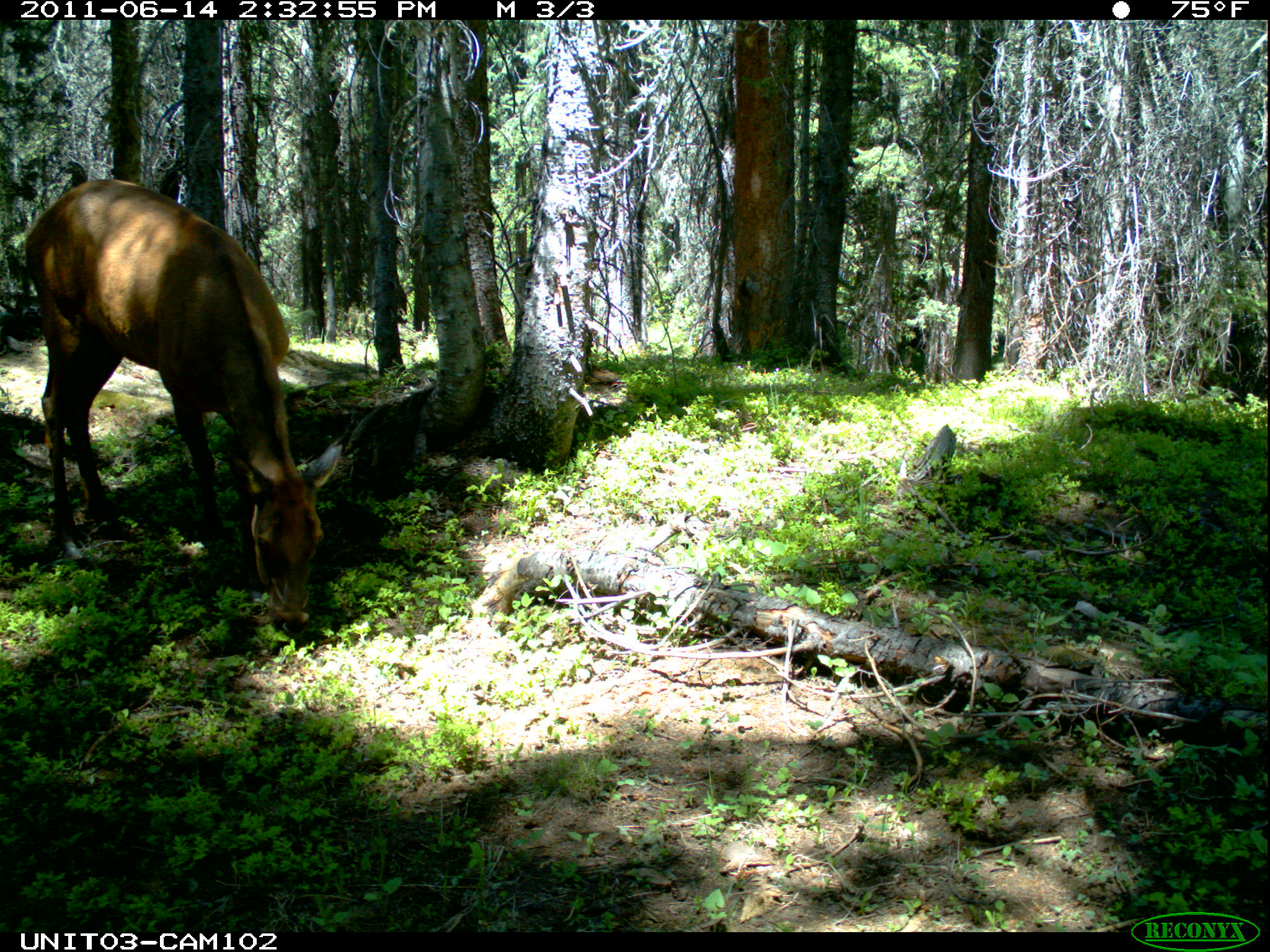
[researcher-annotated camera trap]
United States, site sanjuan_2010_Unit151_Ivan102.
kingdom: Animalia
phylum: Chordata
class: Mammalia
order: Artiodactyla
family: Cervidae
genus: Cervus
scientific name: Cervus elaphus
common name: red deer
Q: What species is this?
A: Cervus elaphus (red deer).